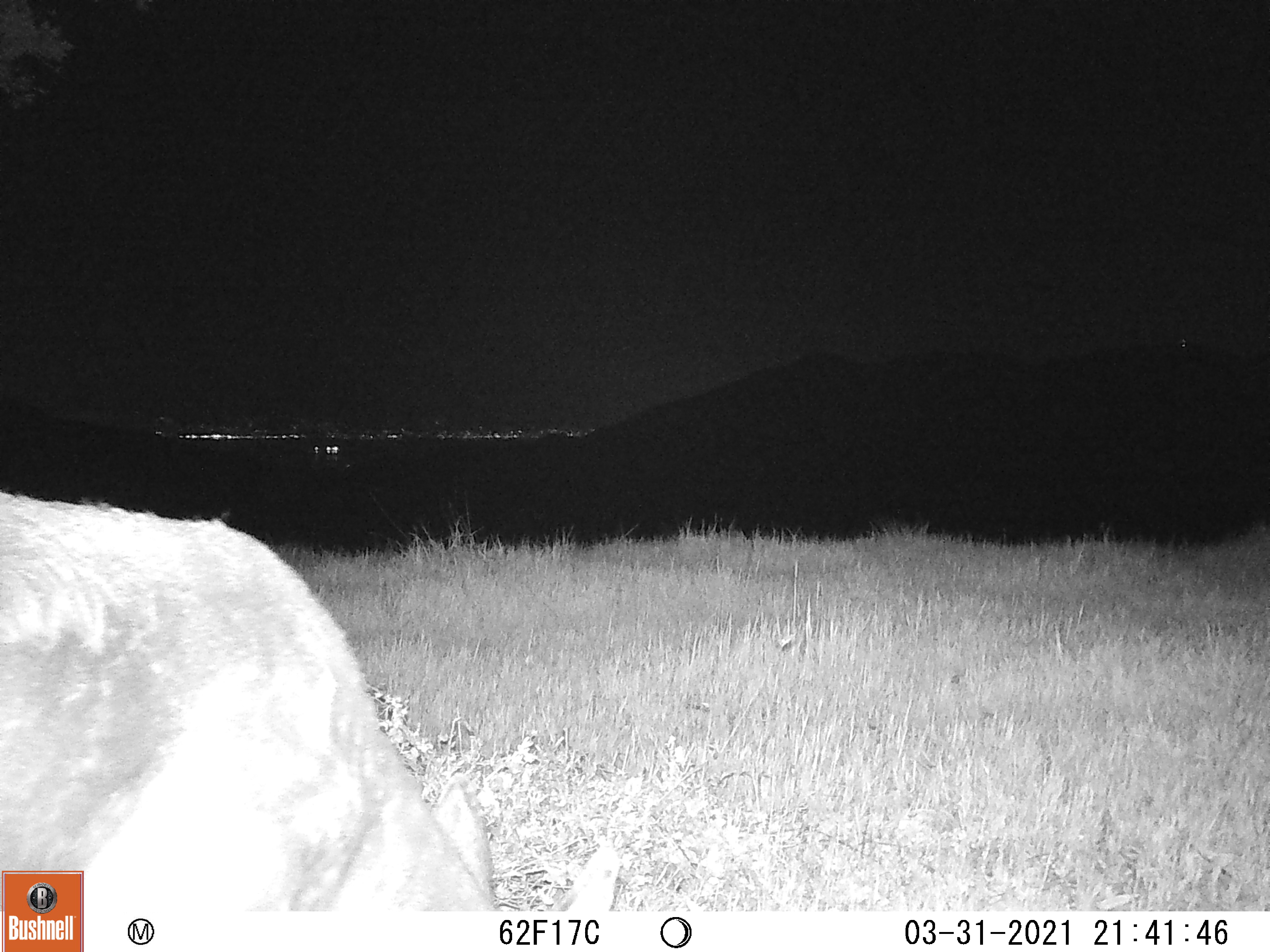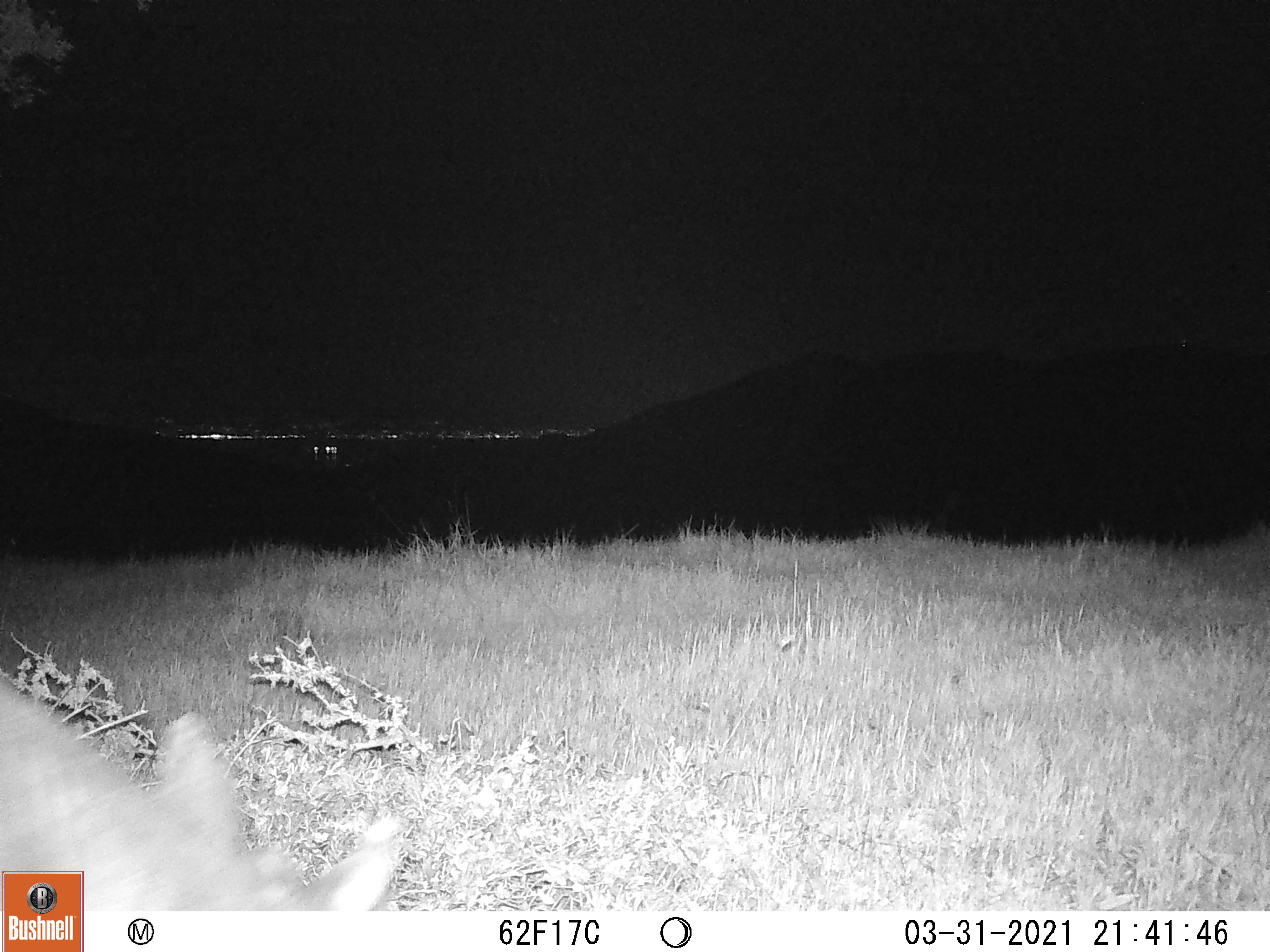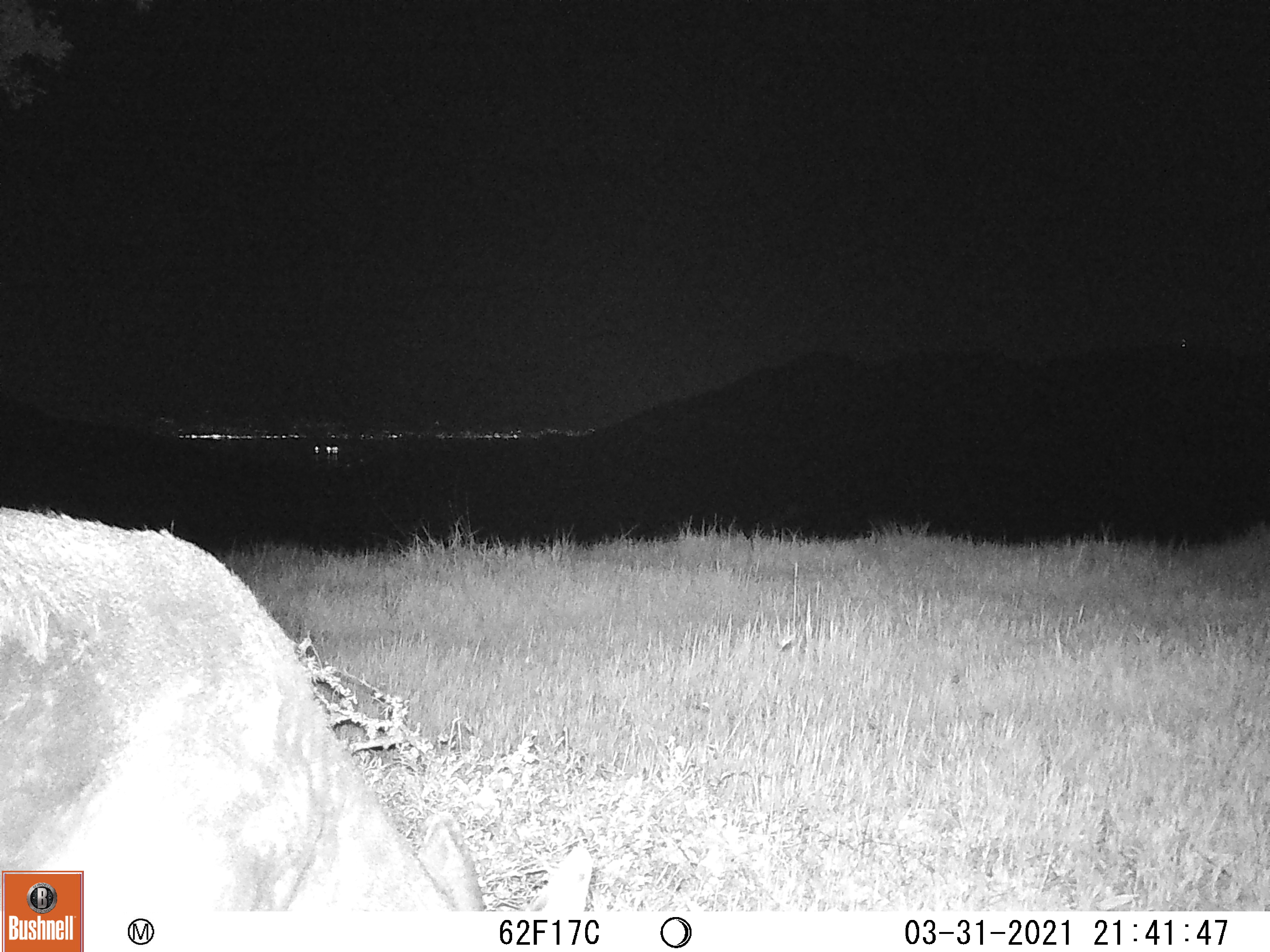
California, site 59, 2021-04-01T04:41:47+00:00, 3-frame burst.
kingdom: Animalia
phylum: Chordata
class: Mammalia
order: Artiodactyla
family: Cervidae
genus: Odocoileus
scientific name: Odocoileus hemionus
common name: mule deer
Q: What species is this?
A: Mule deer (Odocoileus hemionus).